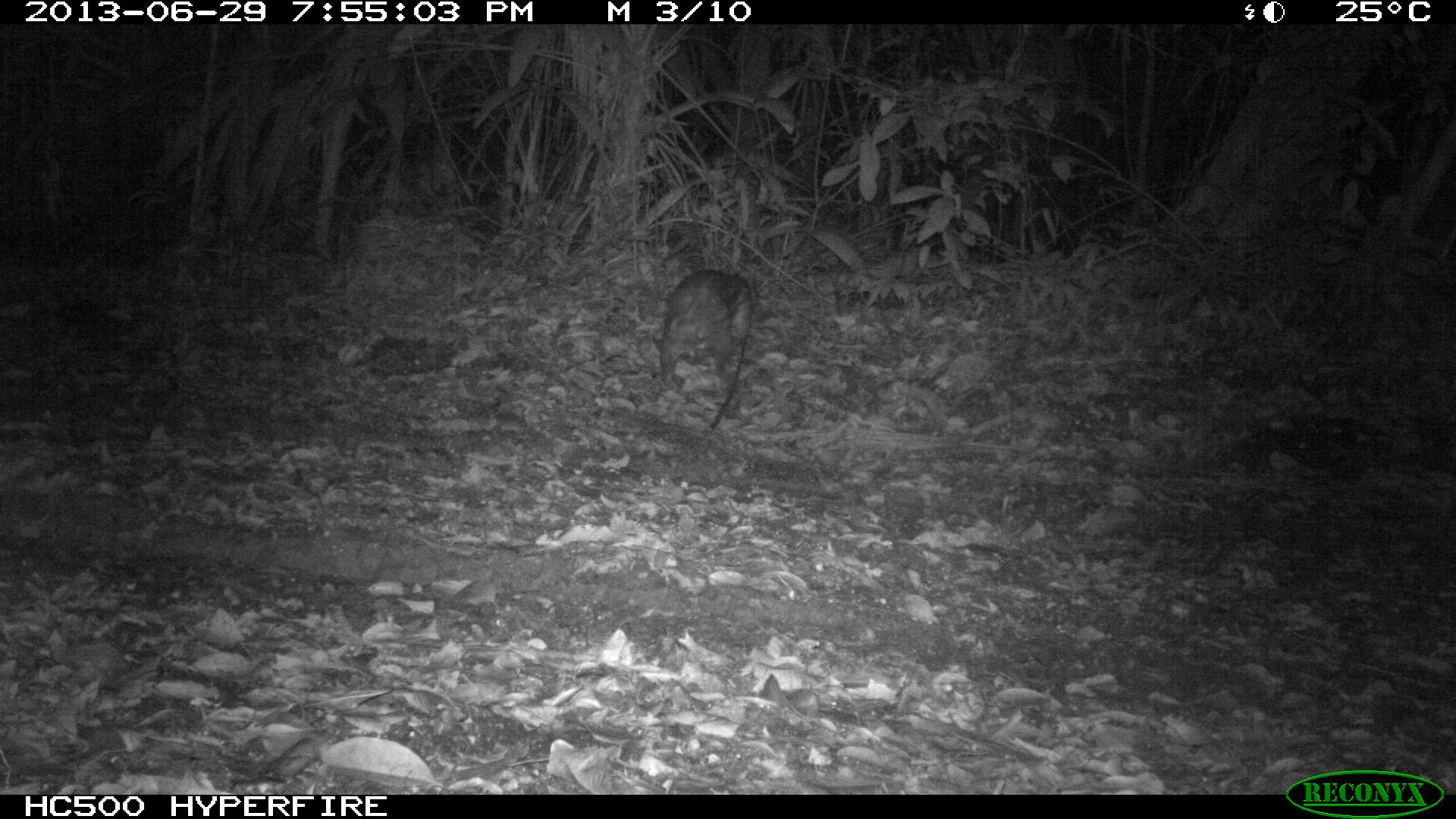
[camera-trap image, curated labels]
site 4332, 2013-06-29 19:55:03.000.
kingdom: Animalia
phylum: Chordata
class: Mammalia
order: Rodentia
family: Cuniculidae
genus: Cuniculus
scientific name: Cuniculus paca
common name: lowland paca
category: agouti paca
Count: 1.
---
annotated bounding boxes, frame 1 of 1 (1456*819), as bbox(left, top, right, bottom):
agouti paca: bbox(658, 267, 754, 384)